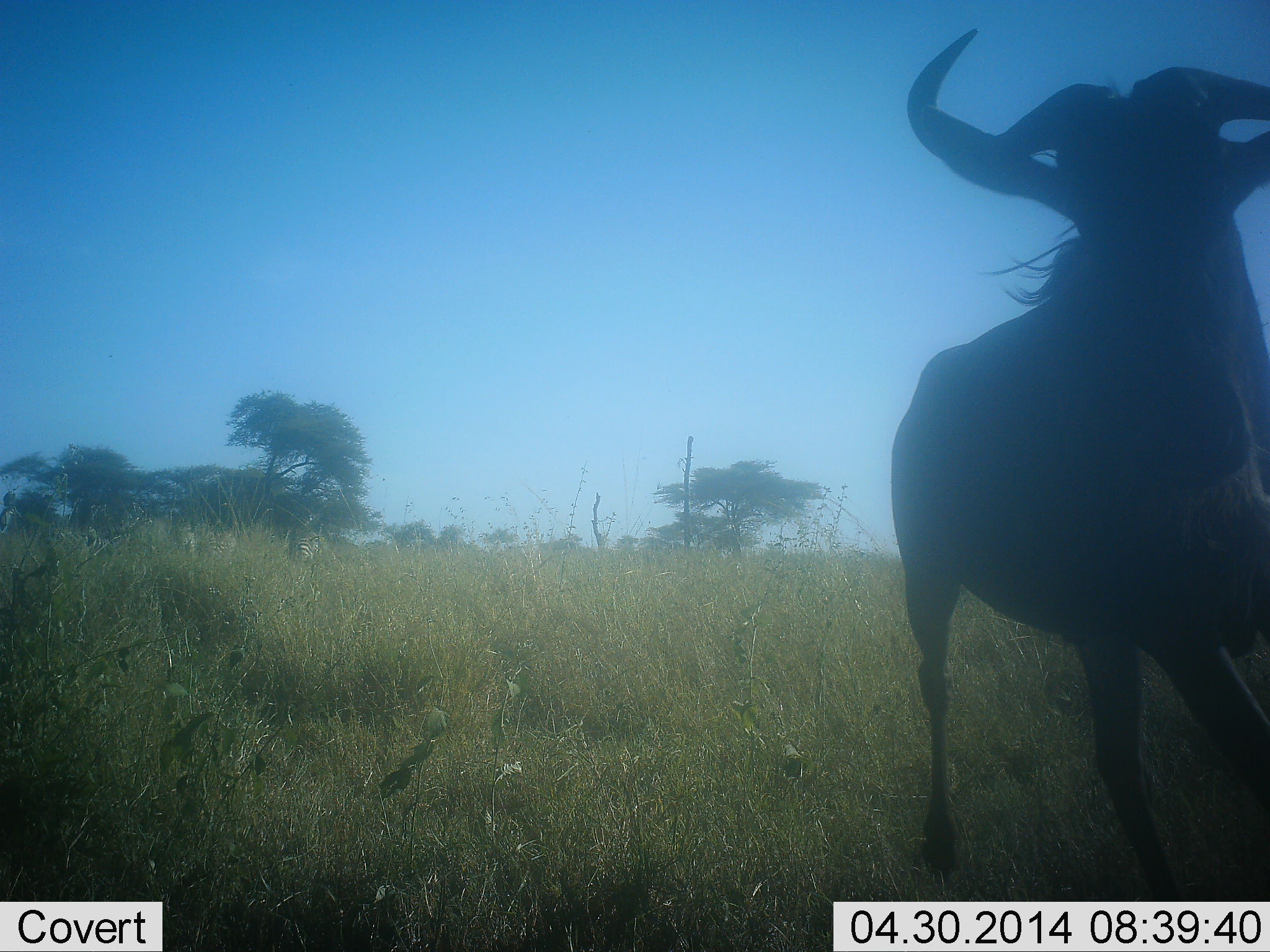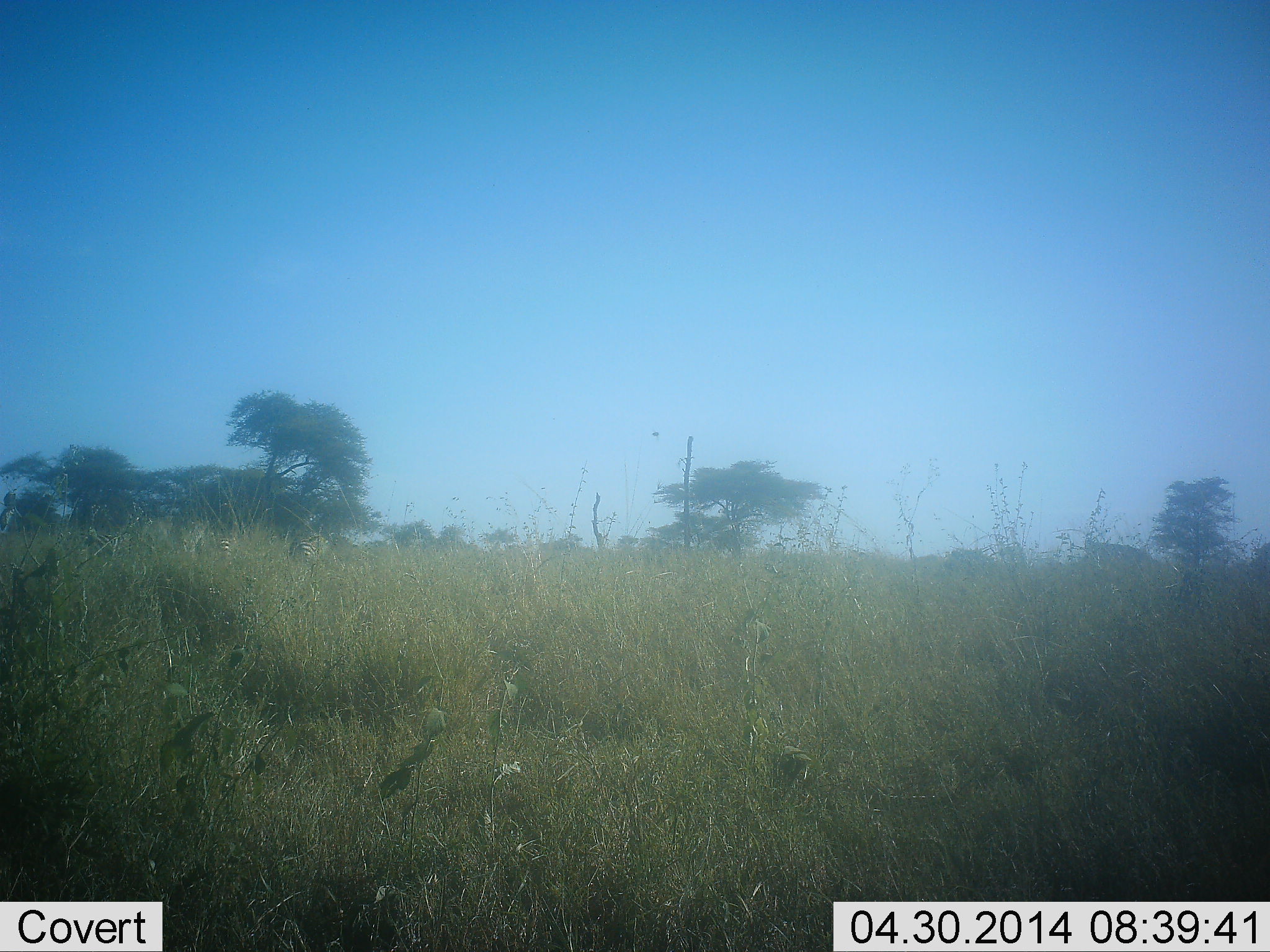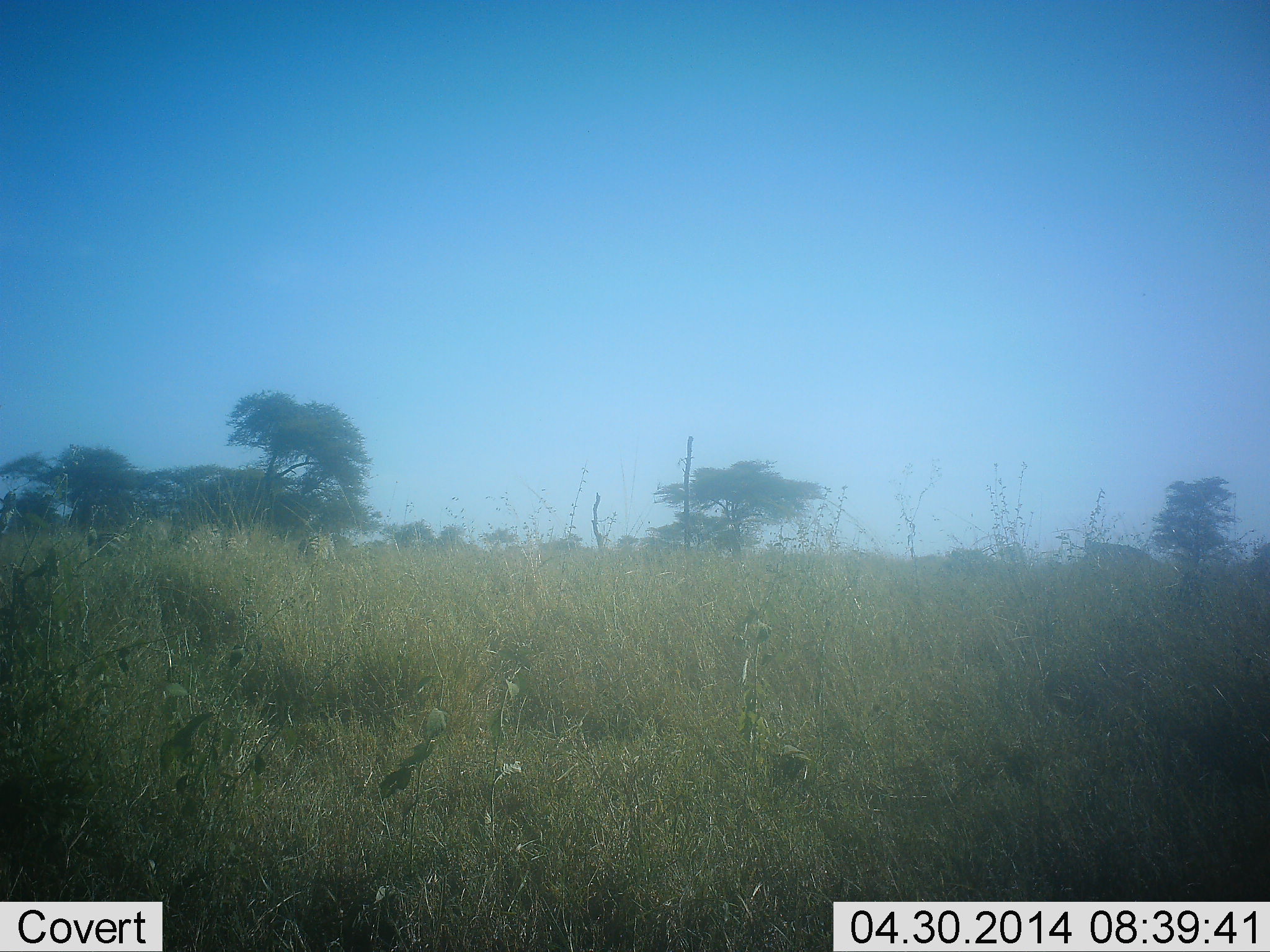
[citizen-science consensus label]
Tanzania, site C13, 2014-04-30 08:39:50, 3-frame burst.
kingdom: Animalia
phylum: Chordata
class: Mammalia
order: Artiodactyla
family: Bovidae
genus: Connochaetes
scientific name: Connochaetes taurinus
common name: blue wildebeest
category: wildebeest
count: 1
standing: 0%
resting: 0%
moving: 100%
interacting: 0%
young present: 0%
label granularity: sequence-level